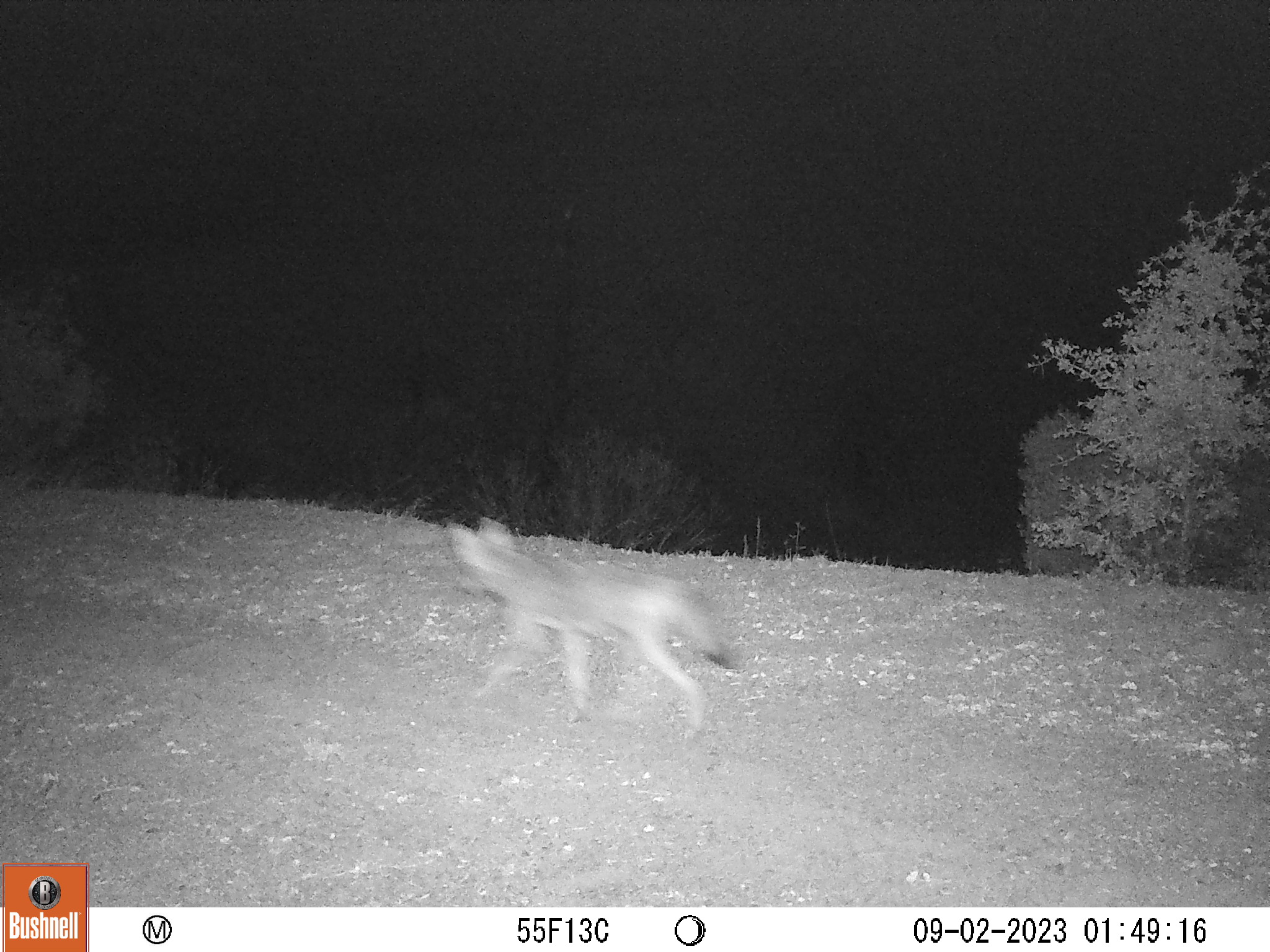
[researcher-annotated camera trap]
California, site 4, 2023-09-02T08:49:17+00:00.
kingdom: Animalia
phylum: Chordata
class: Mammalia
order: Carnivora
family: Canidae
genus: Canis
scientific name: Canis latrans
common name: coyote